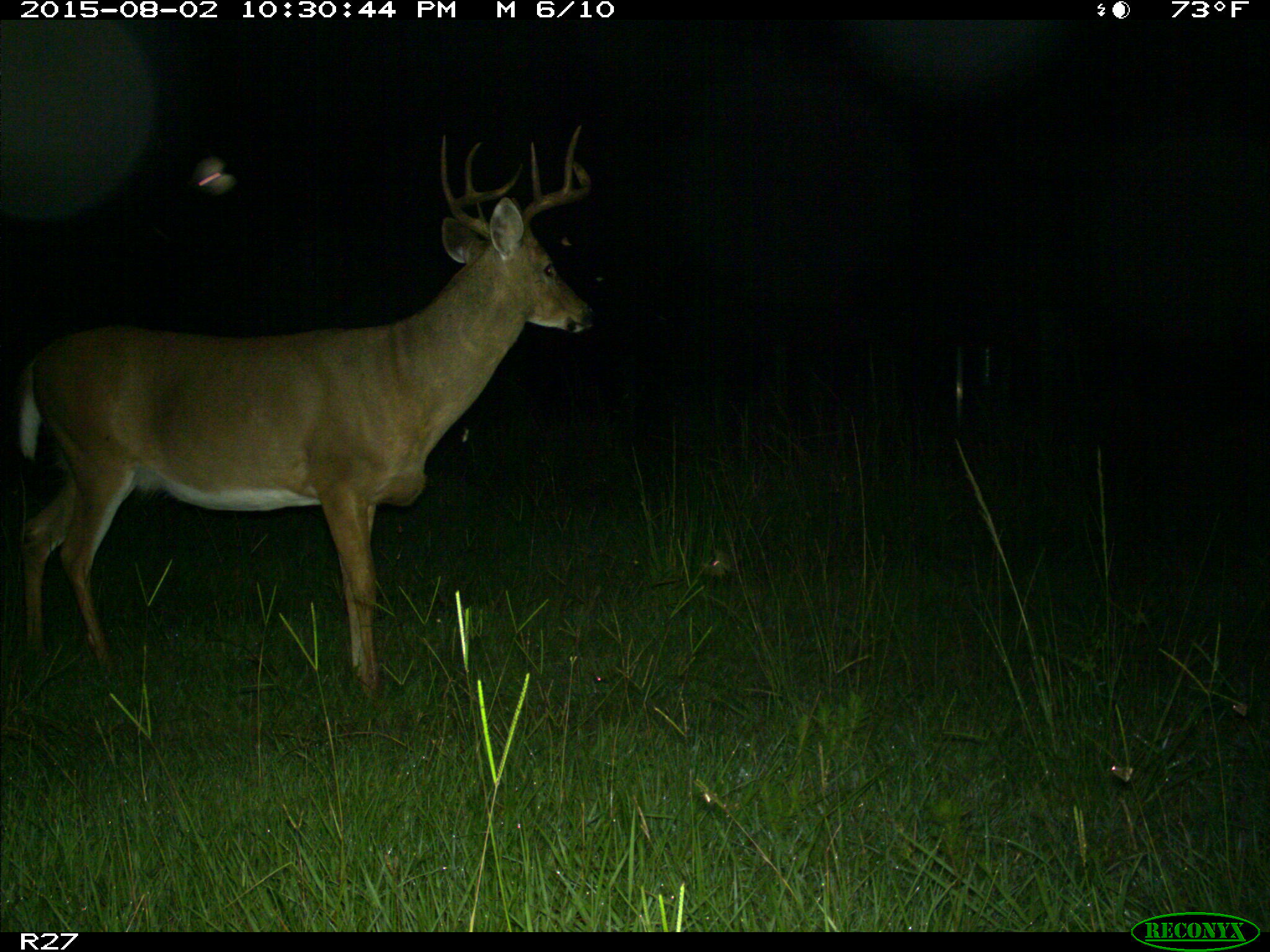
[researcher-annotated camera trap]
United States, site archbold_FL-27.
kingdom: Animalia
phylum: Chordata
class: Mammalia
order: Artiodactyla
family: Cervidae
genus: Odocoileus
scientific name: Odocoileus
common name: deer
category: unidentified deer